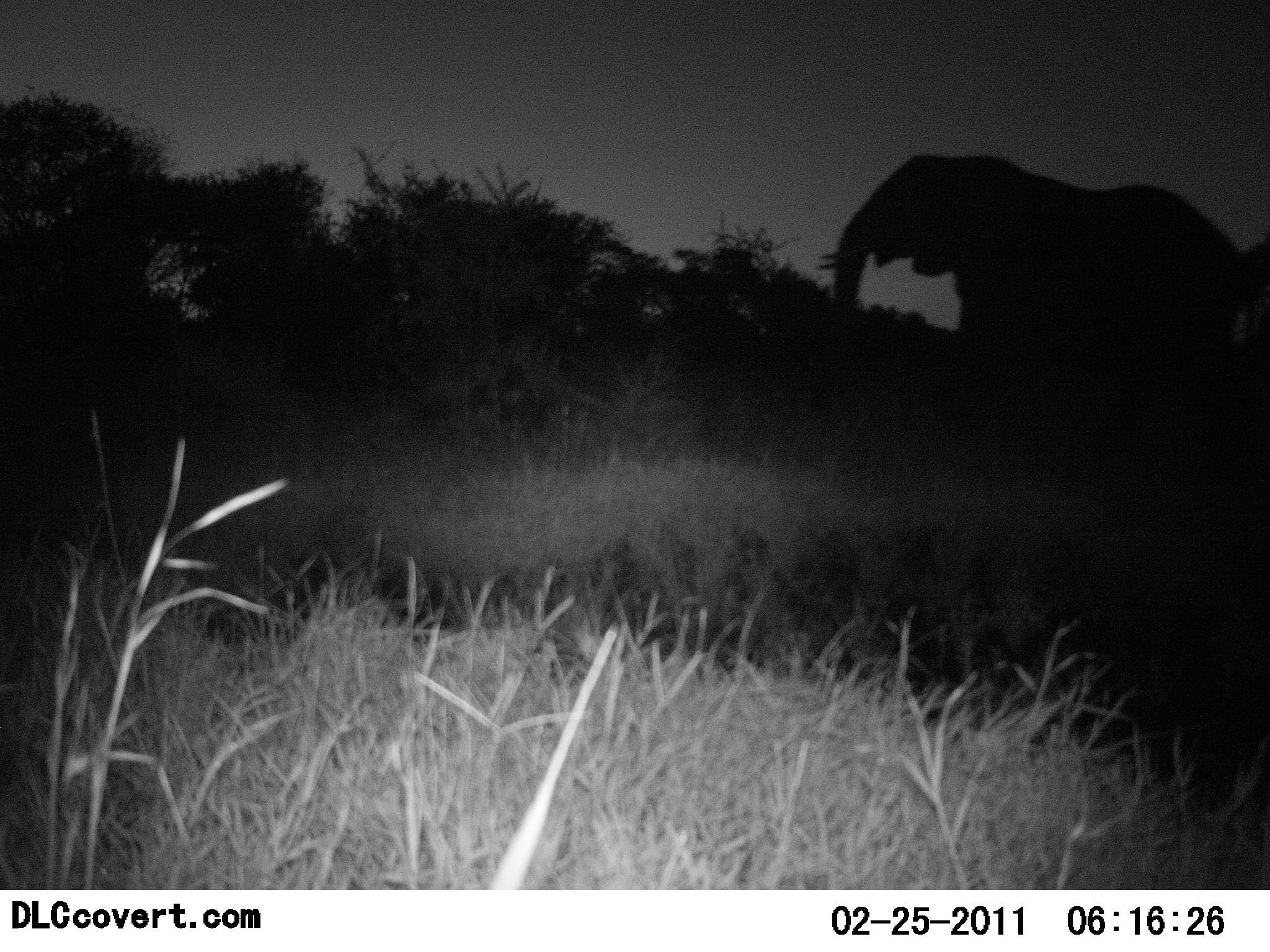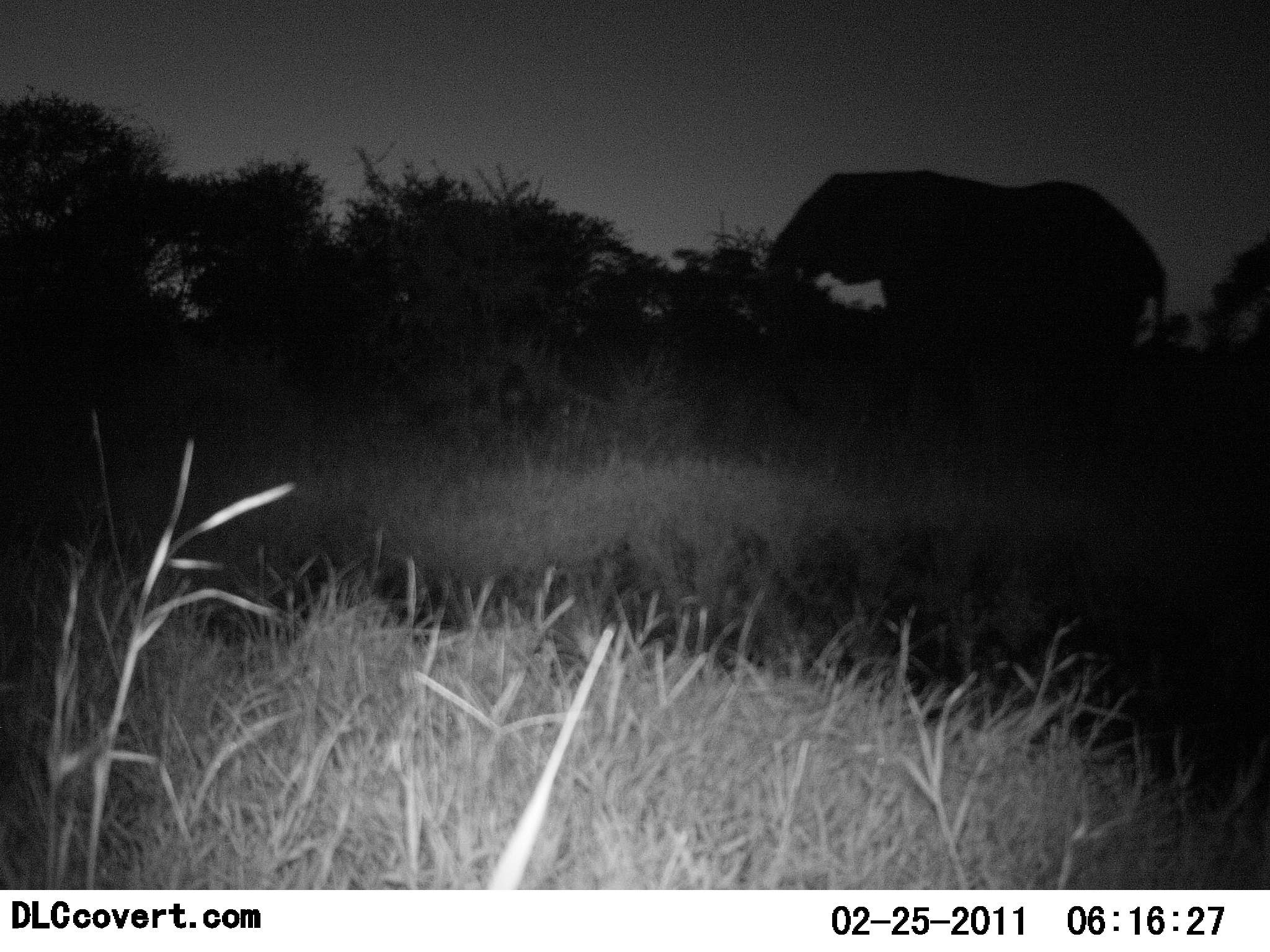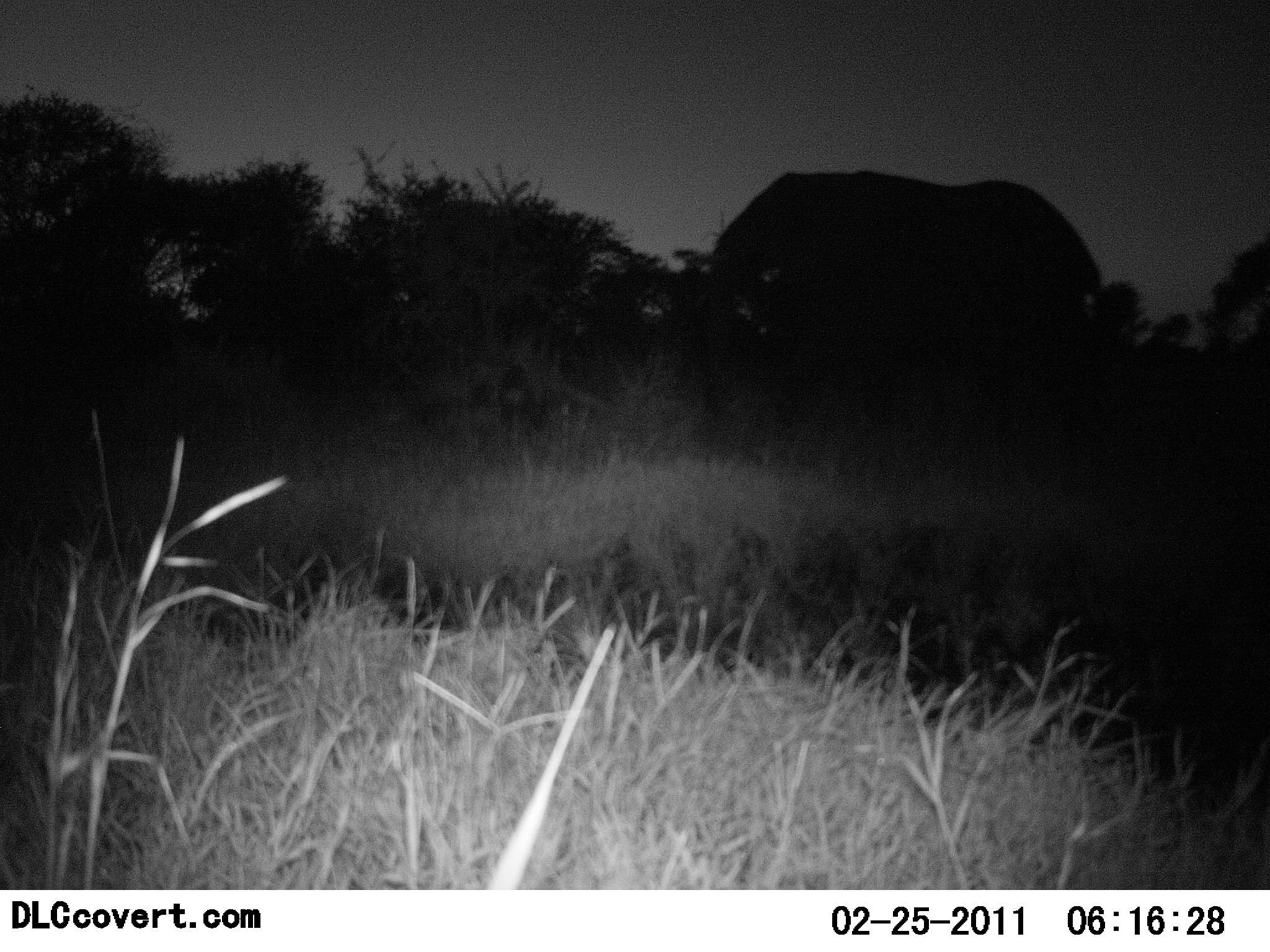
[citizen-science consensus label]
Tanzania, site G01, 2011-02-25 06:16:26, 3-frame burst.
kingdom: Animalia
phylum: Chordata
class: Mammalia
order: Proboscidea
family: Elephantidae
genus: Loxodonta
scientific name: Loxodonta africana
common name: african bush elephant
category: elephant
Elephant (african bush elephant) (Loxodonta africana), count 1. Behavior (volunteer vote fractions): standing 40%, resting 0%, moving 60%, interacting 0%. Young present (vote fraction): 0%. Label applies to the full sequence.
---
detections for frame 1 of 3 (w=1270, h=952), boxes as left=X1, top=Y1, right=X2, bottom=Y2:
animal: left=814, top=145, right=1267, bottom=430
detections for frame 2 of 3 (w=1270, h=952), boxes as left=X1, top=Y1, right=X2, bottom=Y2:
animal: left=752, top=162, right=1173, bottom=382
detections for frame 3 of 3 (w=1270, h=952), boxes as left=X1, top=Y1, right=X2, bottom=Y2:
animal: left=668, top=164, right=1107, bottom=325